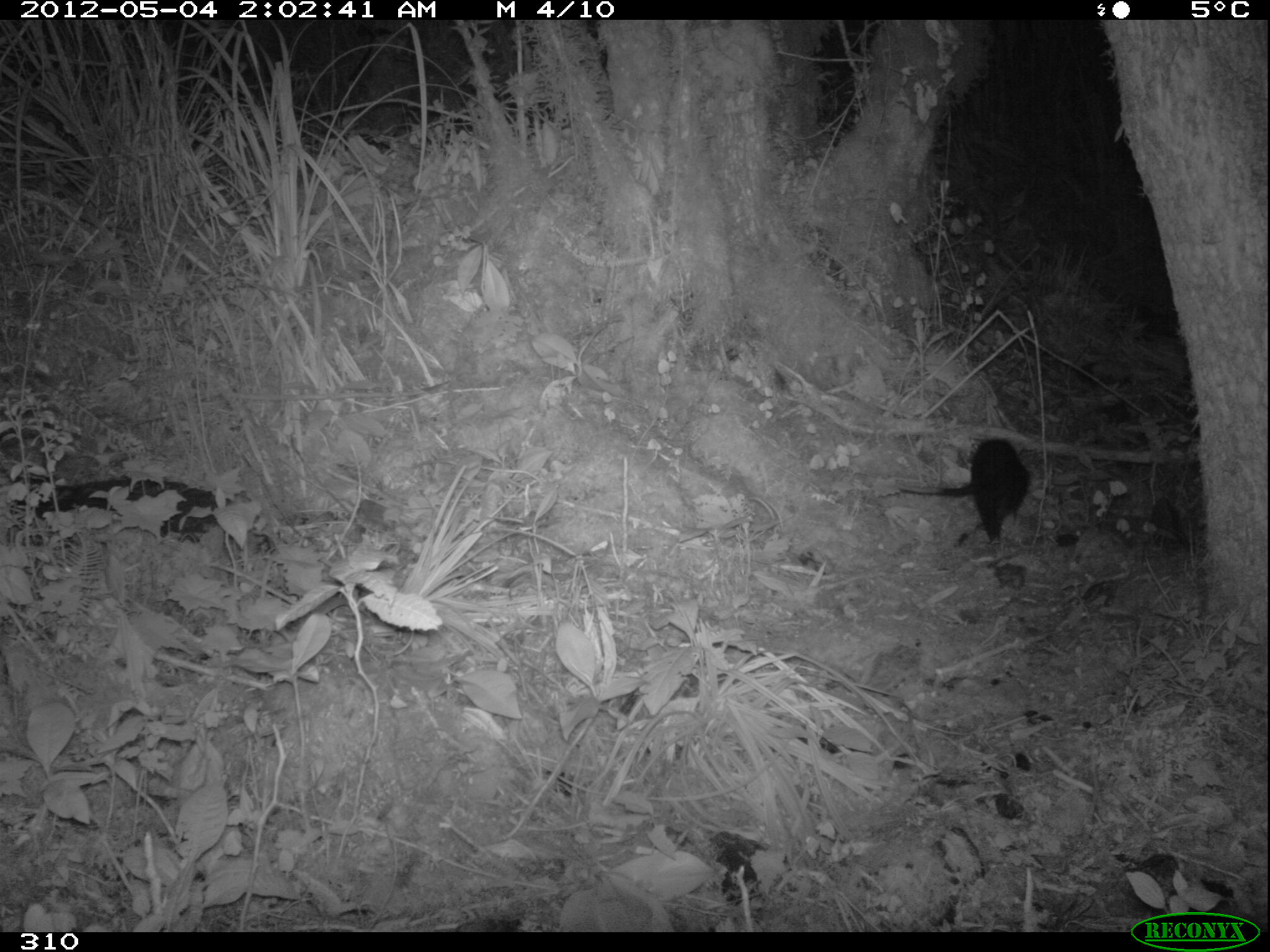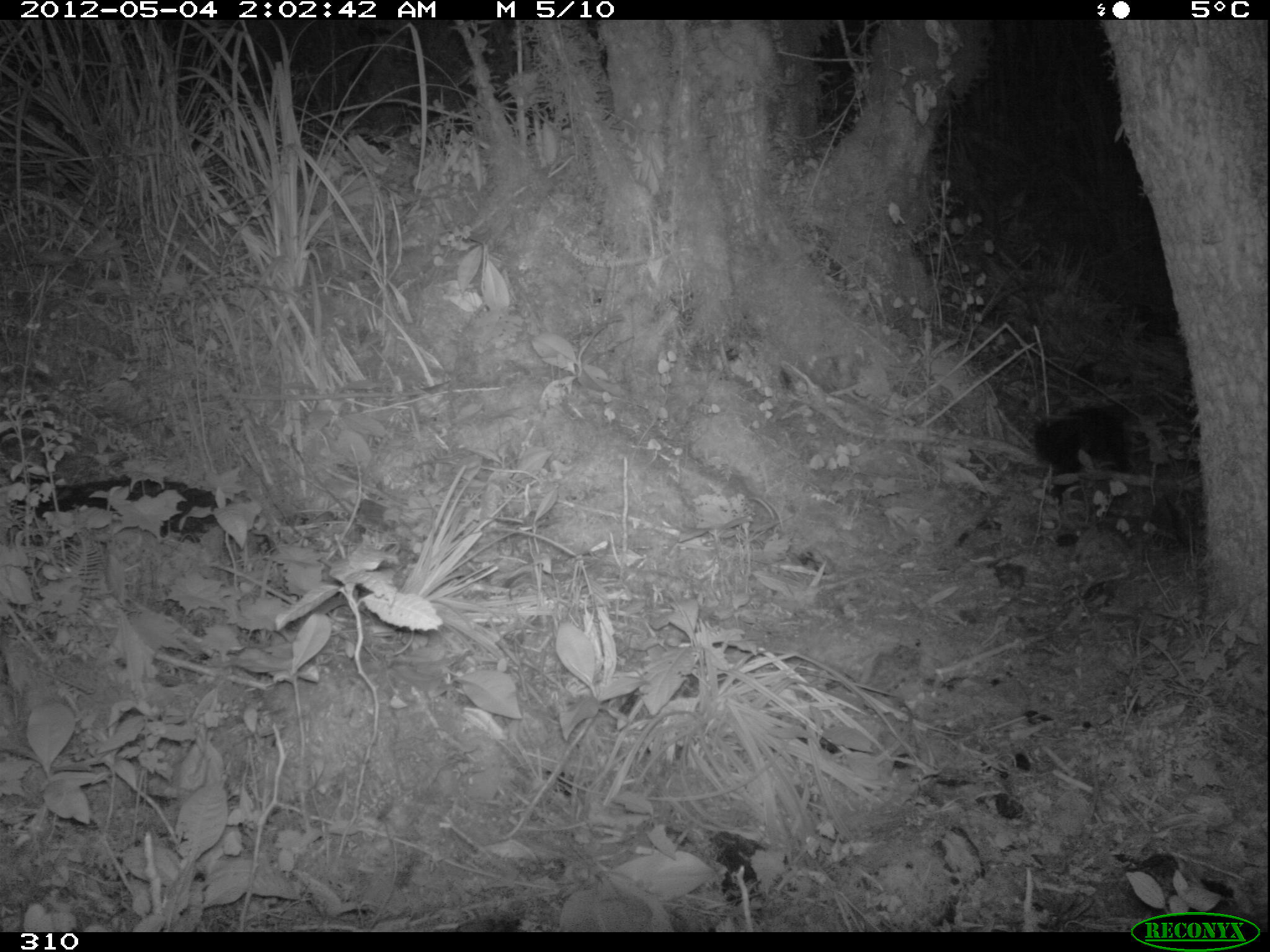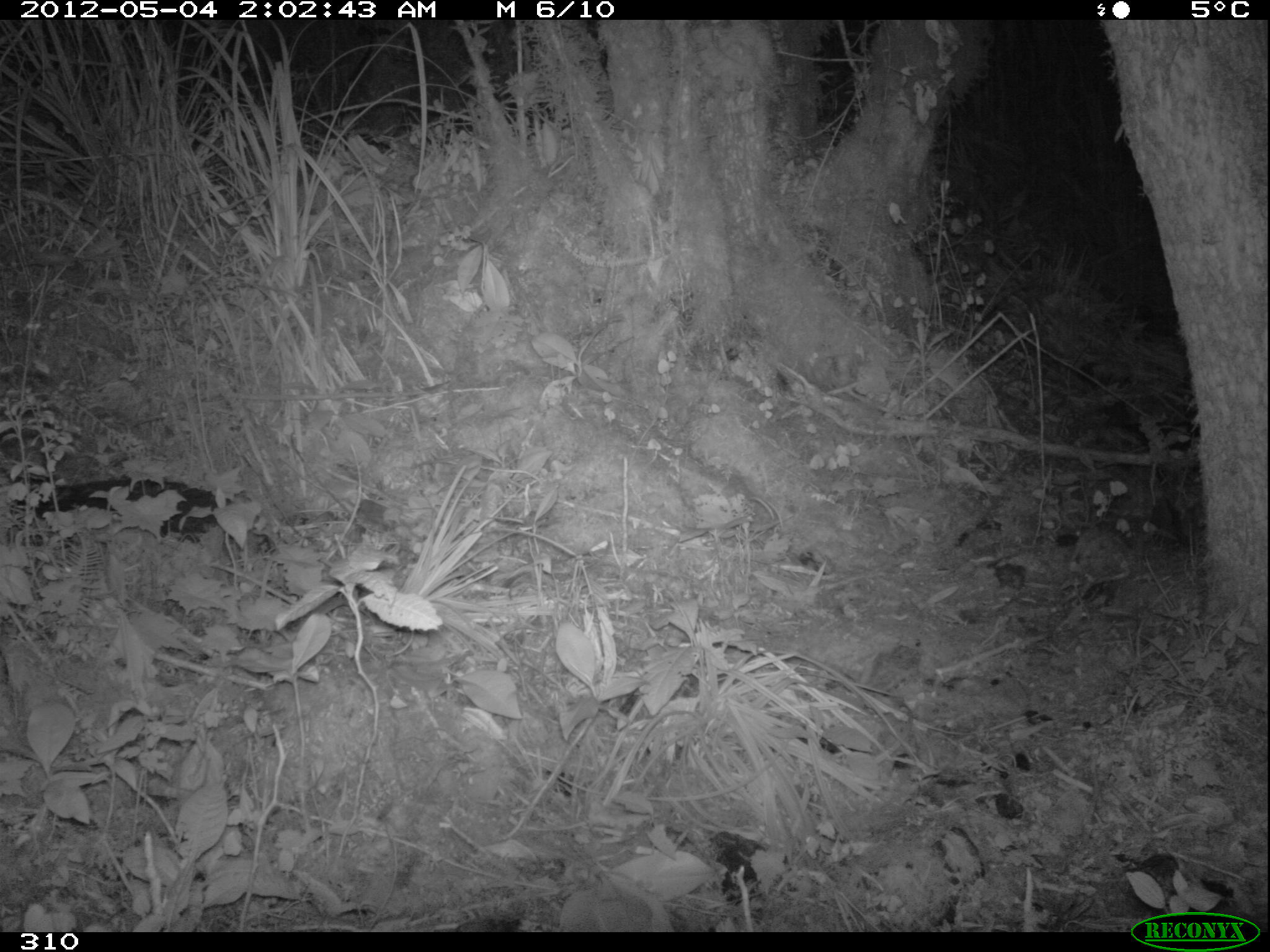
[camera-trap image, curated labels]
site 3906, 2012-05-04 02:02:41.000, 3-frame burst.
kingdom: Animalia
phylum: Chordata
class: Mammalia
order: Didelphimorphia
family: Didelphidae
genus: Didelphis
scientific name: Didelphis pernigra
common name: andean white-eared opossum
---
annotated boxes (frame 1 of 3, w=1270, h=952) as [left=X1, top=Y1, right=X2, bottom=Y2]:
didelphis pernigra: [left=893, top=436, right=1030, bottom=547]